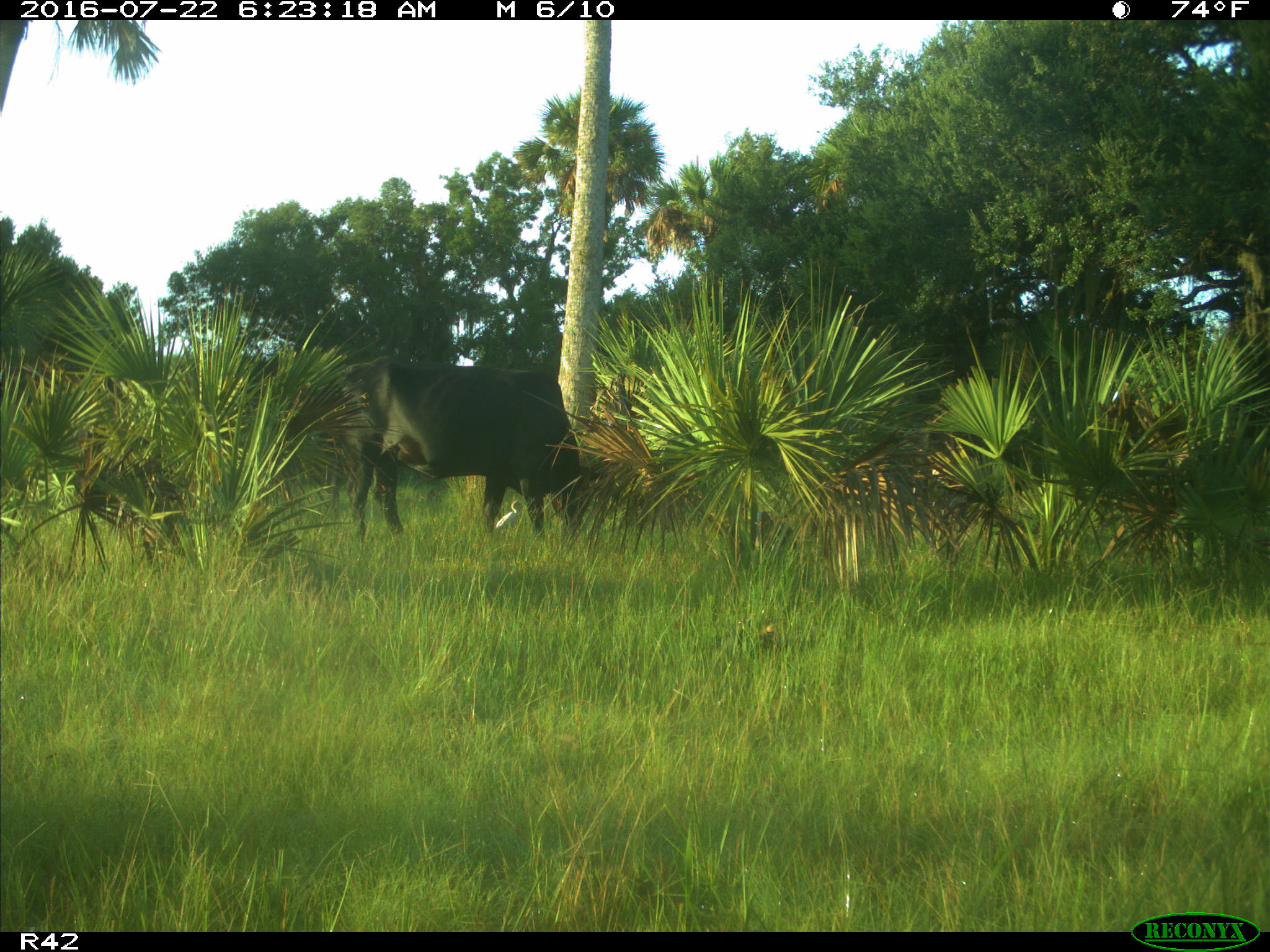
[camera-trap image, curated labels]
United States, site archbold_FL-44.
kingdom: Animalia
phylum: Chordata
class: Mammalia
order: Artiodactyla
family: Bovidae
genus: Bos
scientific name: Bos taurus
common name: domestic cow